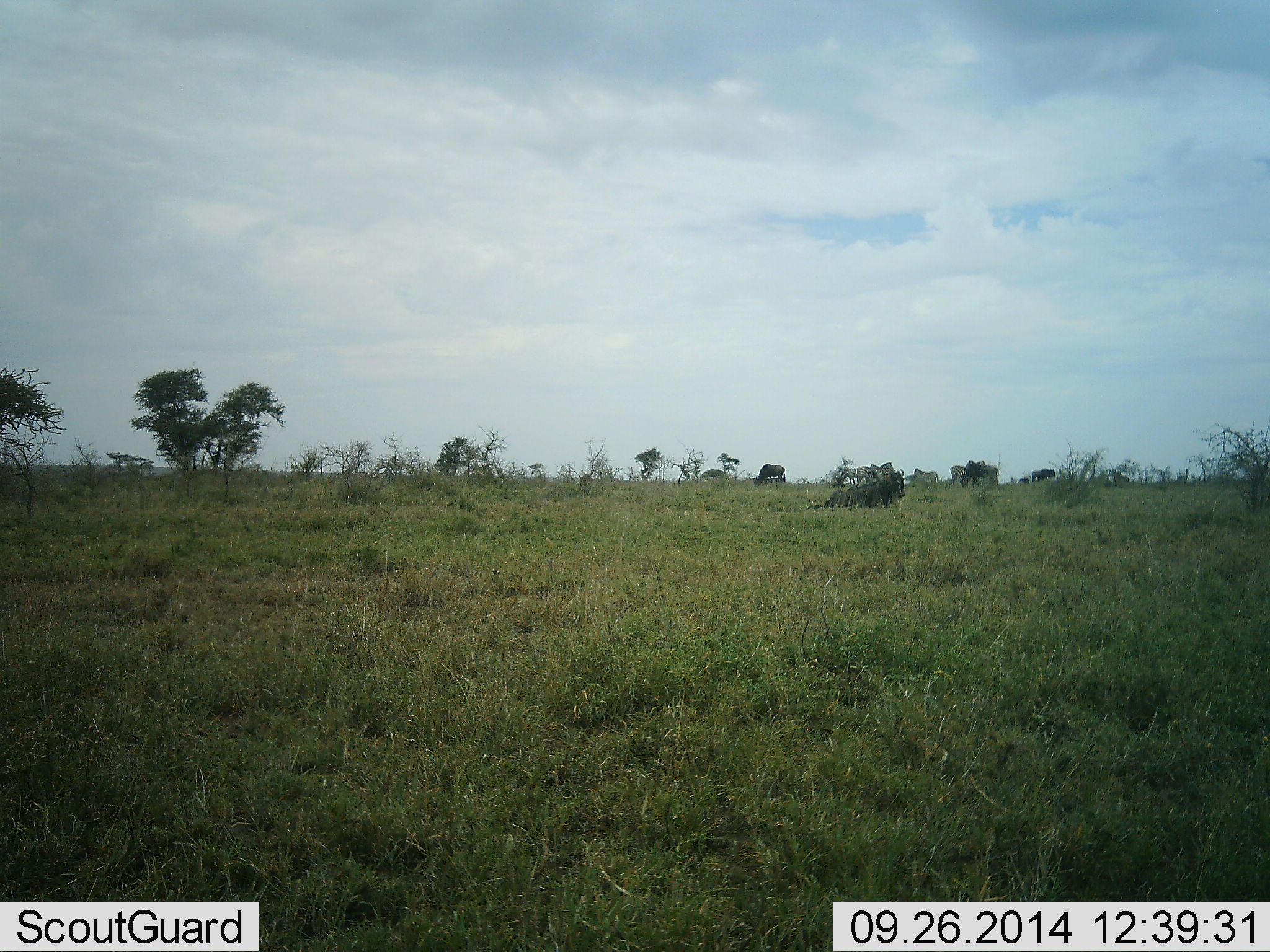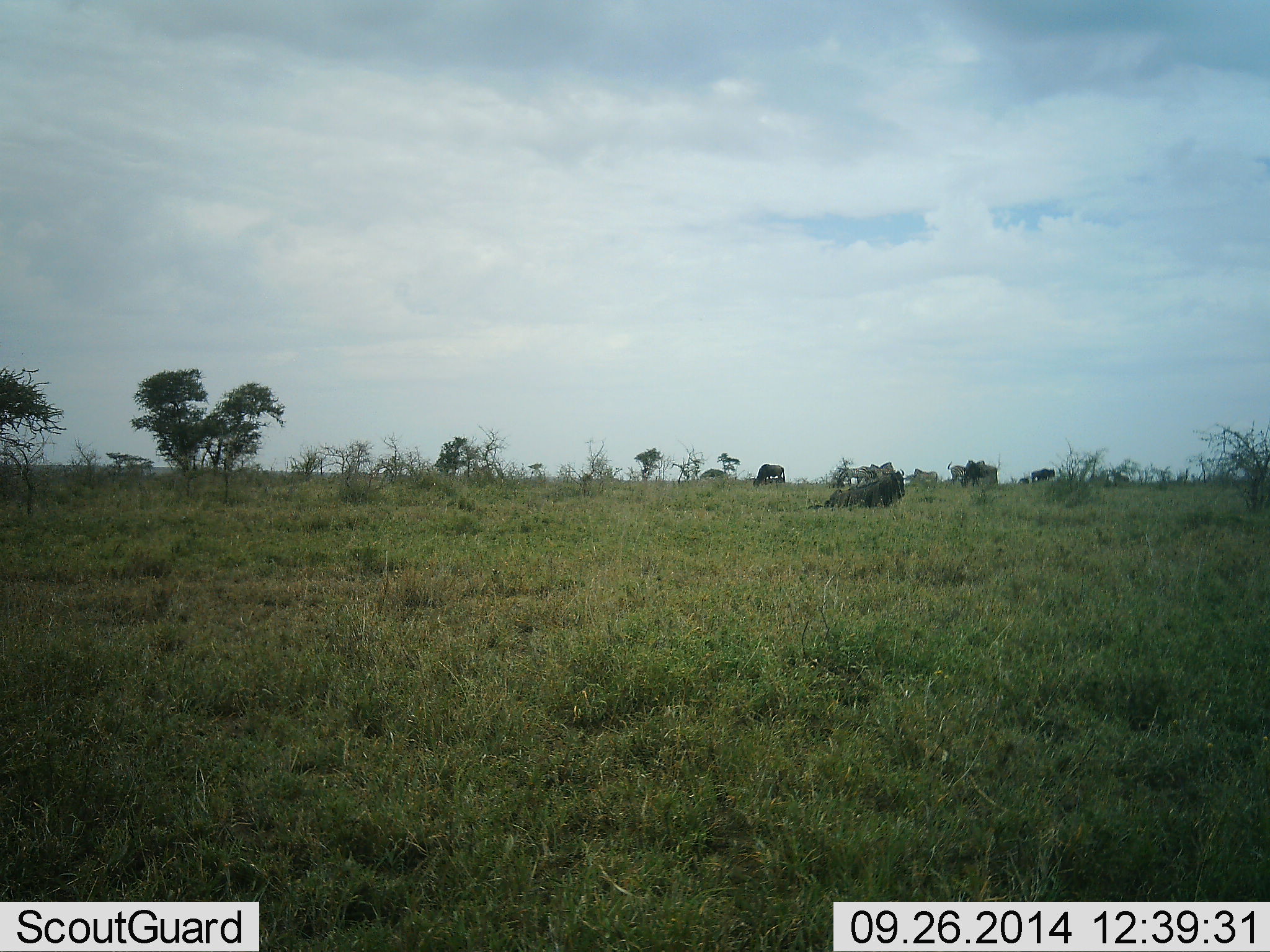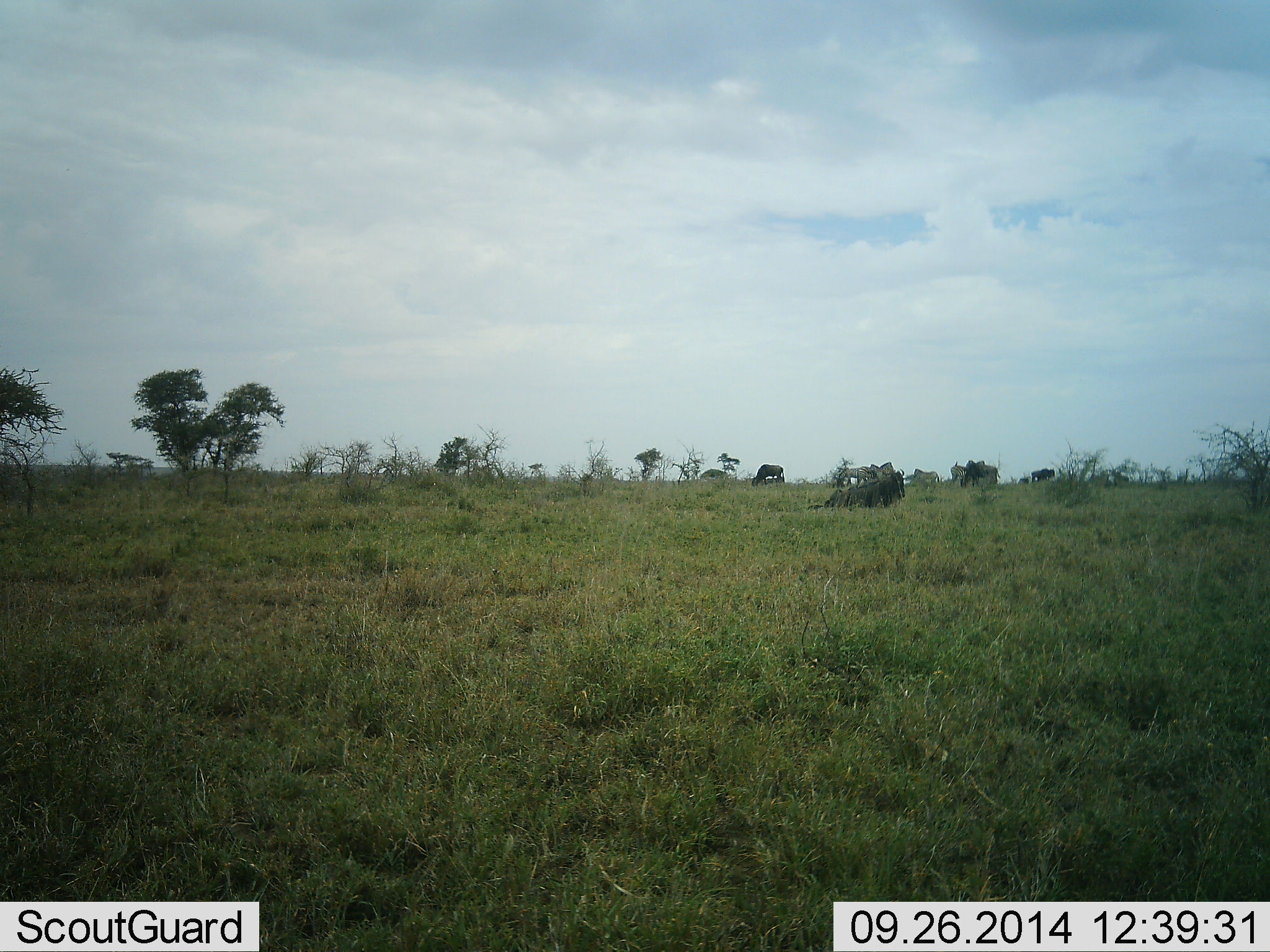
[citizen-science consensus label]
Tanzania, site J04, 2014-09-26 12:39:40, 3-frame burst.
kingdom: Animalia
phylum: Chordata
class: Mammalia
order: Artiodactyla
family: Bovidae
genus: Connochaetes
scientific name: Connochaetes taurinus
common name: blue wildebeest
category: wildebeest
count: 6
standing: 55%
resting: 45%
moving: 18%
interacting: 0%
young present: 0%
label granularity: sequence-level